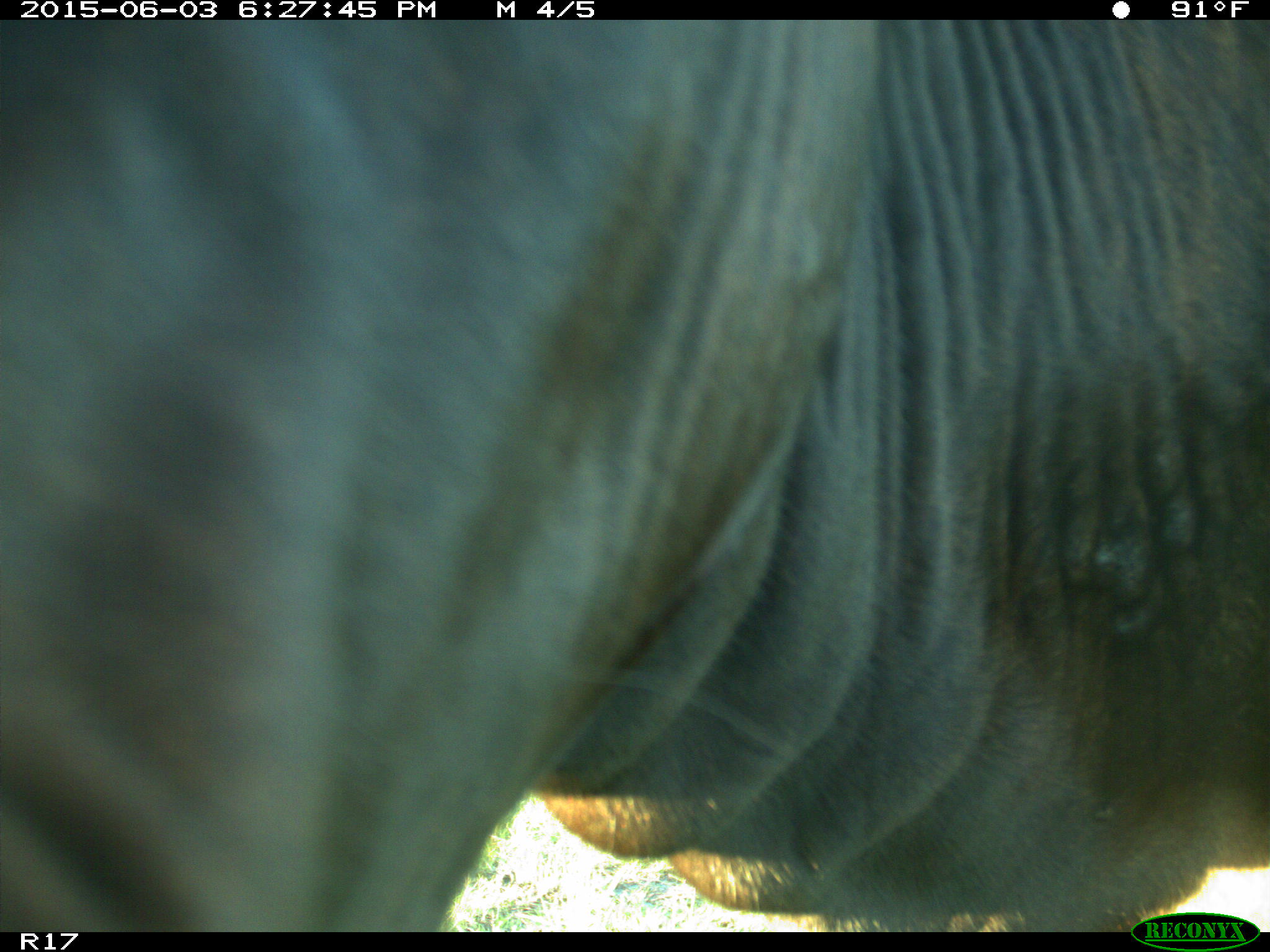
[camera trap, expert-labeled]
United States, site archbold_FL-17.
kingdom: Animalia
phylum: Chordata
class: Mammalia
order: Artiodactyla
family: Bovidae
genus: Bos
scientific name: Bos taurus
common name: domestic cow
Bos taurus (domestic cow).